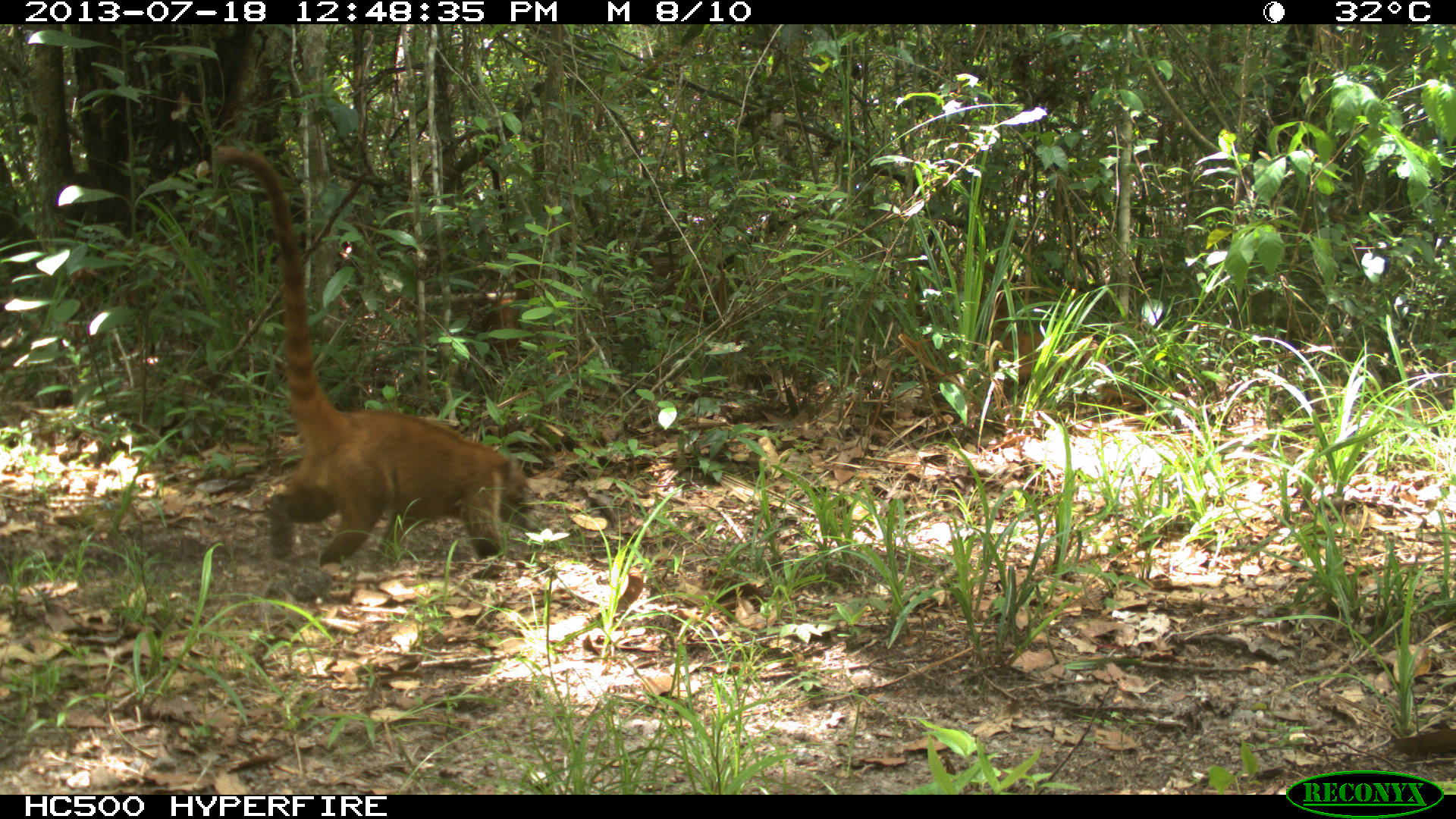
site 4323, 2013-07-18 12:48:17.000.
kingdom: Animalia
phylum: Chordata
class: Mammalia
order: Carnivora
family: Procyonidae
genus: Nasua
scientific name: Nasua narica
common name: white-nosed coati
Nasua narica (white-nosed coati), count 4.